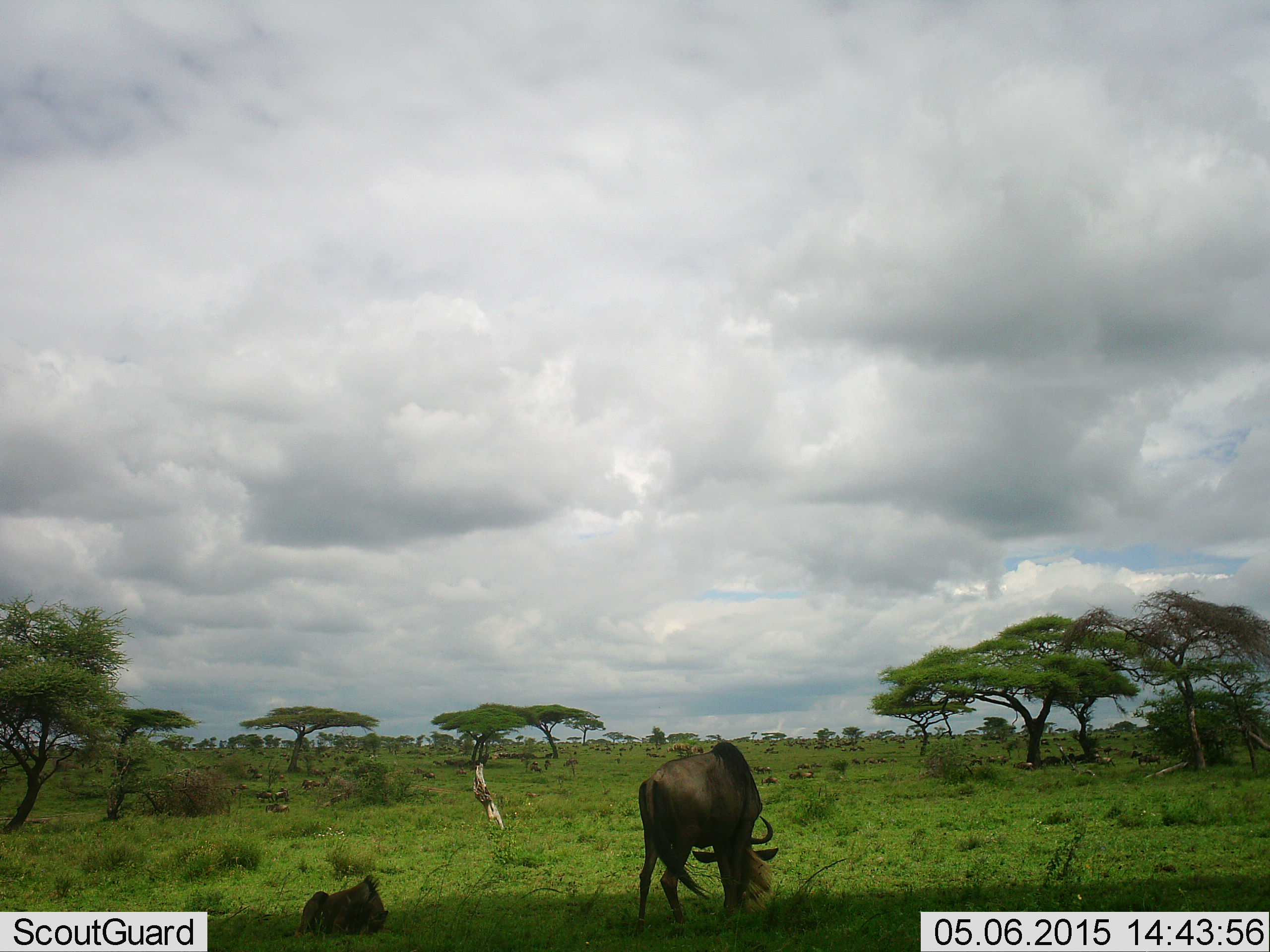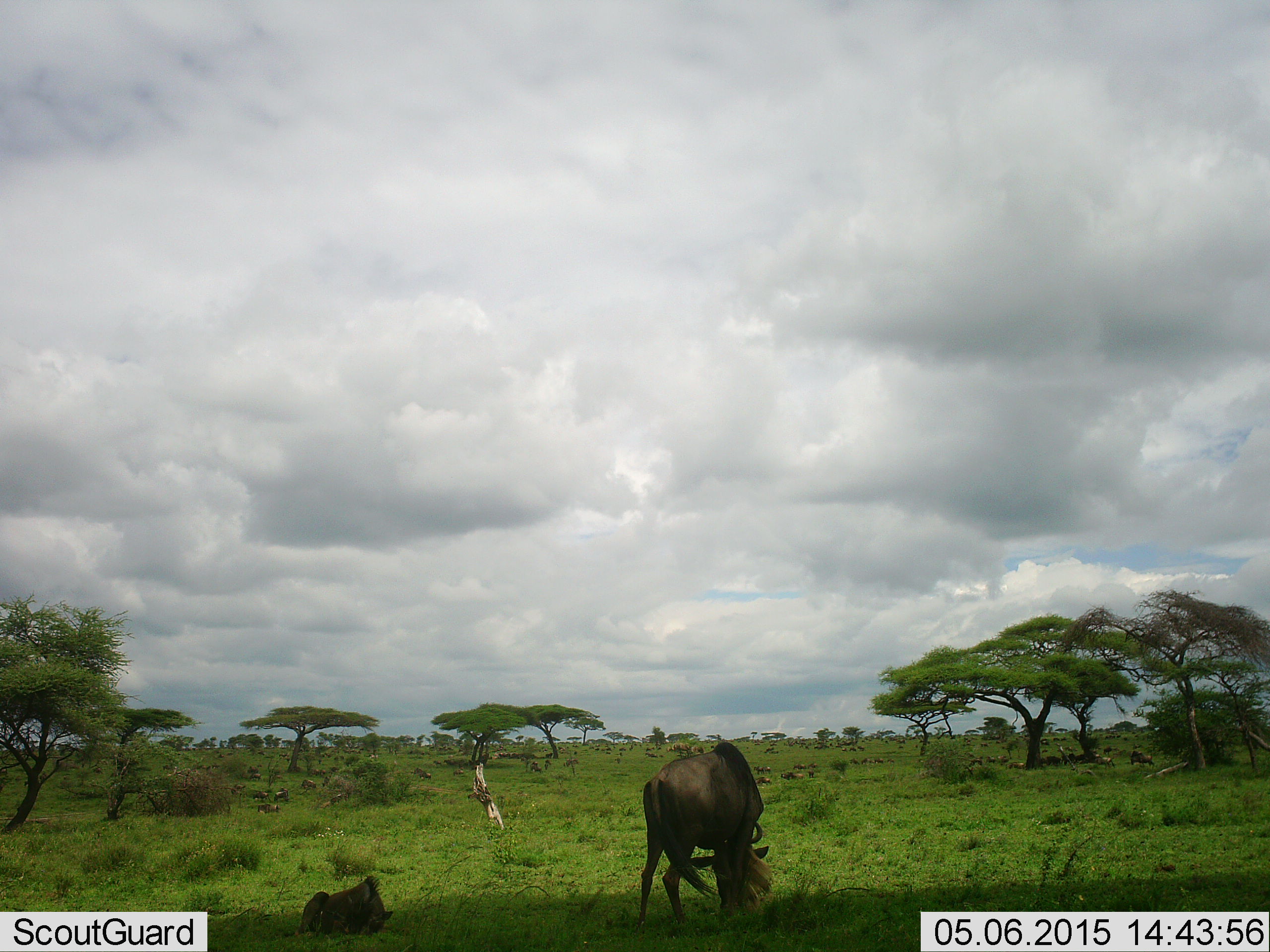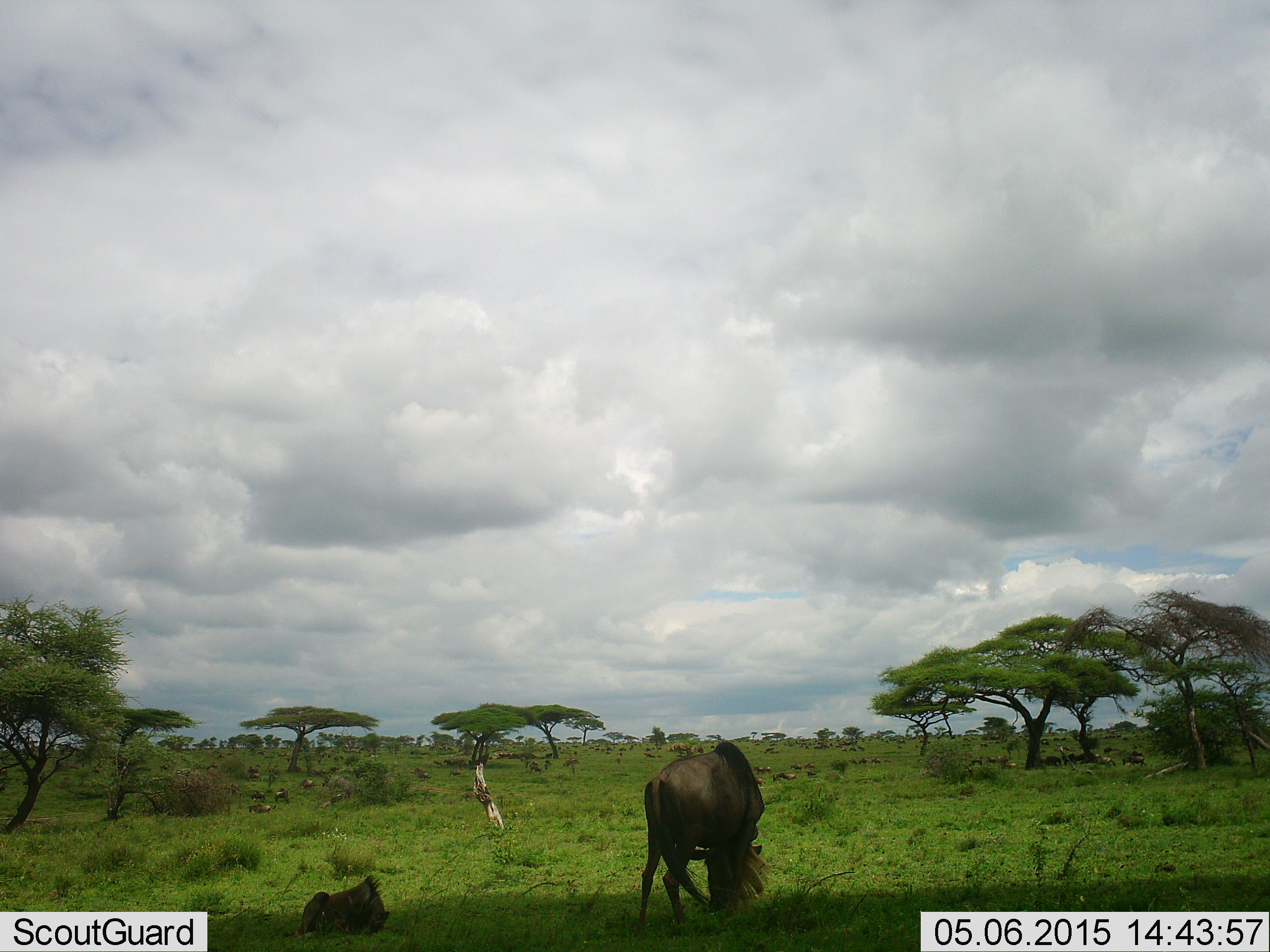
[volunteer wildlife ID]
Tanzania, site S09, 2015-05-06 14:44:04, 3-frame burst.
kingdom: Animalia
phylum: Chordata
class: Mammalia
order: Artiodactyla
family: Bovidae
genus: Connochaetes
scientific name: Connochaetes taurinus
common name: blue wildebeest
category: wildebeest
Wildebeest (blue wildebeest) (Connochaetes taurinus), count 11-50. Behavior (volunteer vote fractions): standing 36%, resting 9%, moving 36%, interacting 0%. Young present (vote fraction): 0%. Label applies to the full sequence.